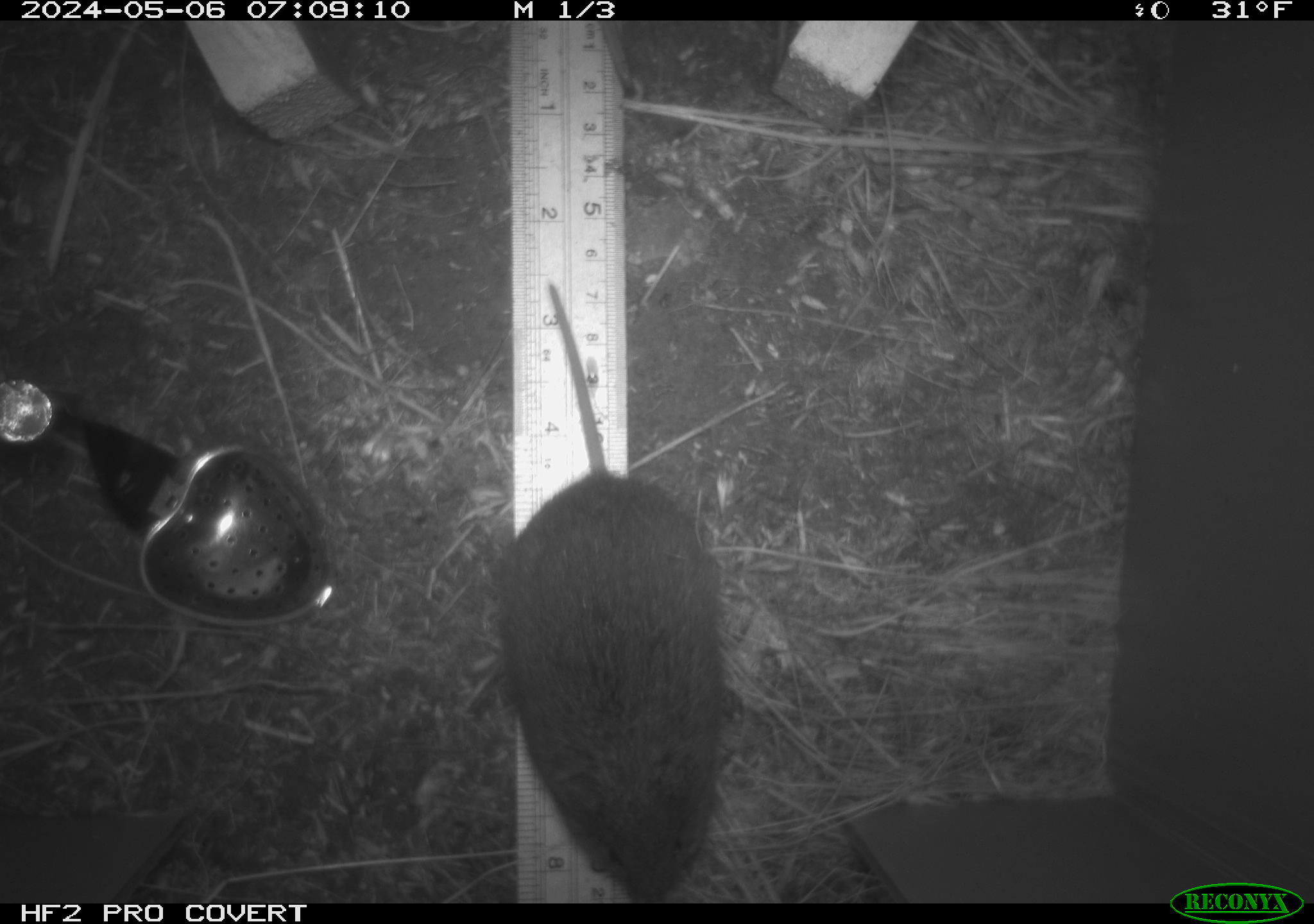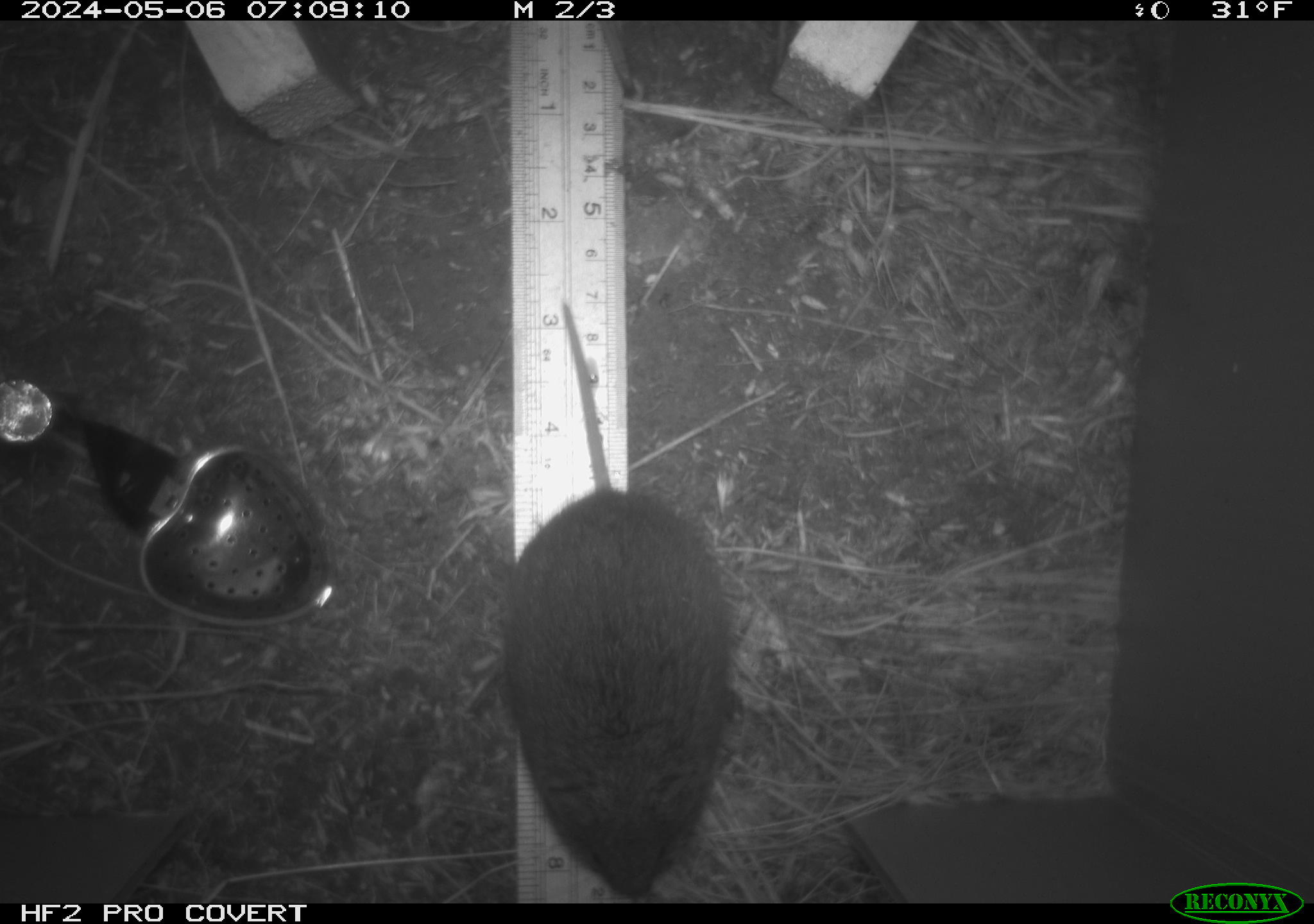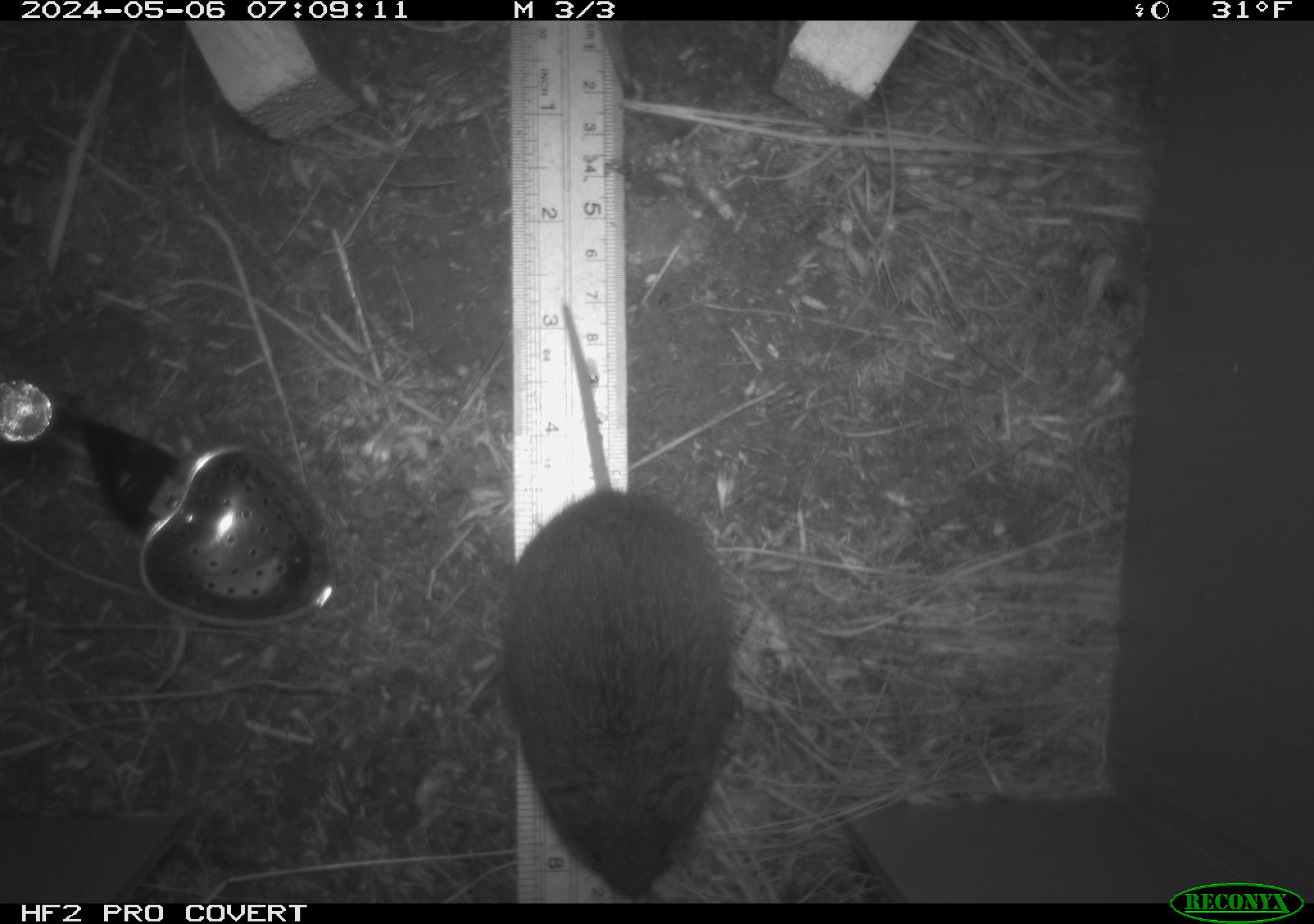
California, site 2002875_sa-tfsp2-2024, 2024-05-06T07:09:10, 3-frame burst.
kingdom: Animalia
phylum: Chordata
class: Mammalia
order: Rodentia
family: Cricetidae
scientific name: Arvicolinae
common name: voles, lemmings, and muskrats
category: arvicolinae subfamily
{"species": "arvicolinae subfamily (voles, lemmings, and muskrats) (Arvicolinae)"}